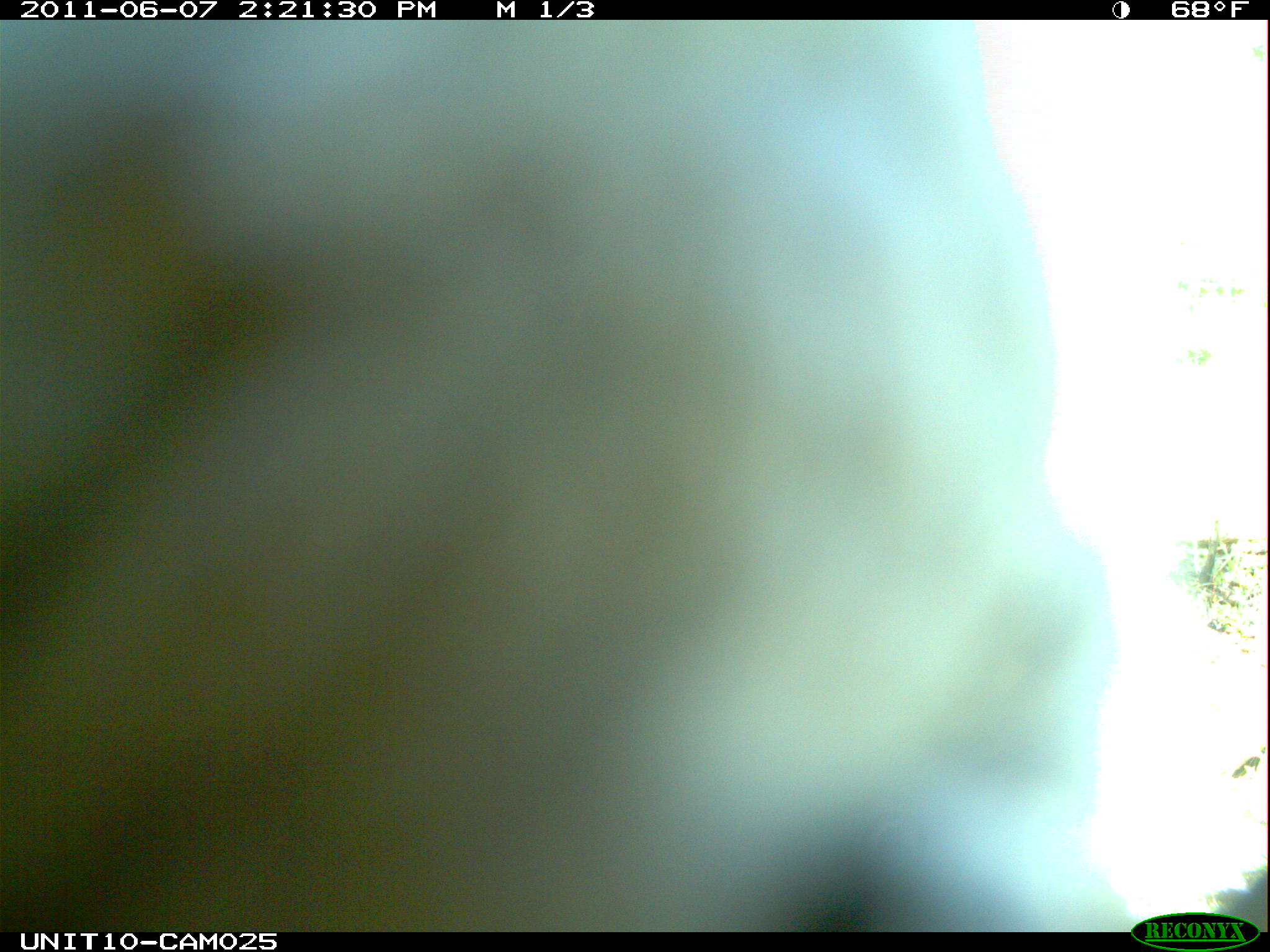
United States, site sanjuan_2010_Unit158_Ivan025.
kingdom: Animalia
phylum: Chordata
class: Aves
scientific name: Aves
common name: birds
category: unidentified bird